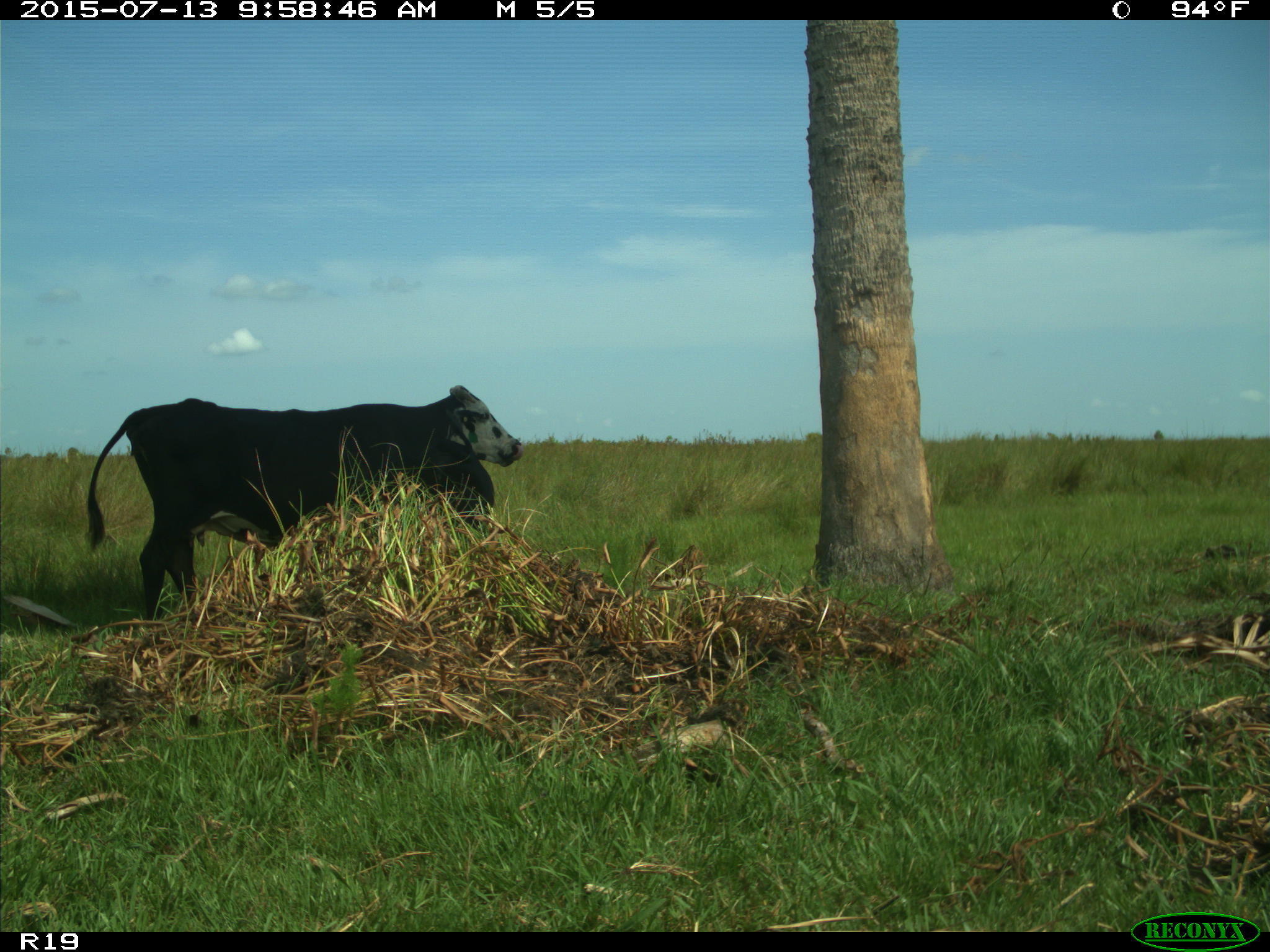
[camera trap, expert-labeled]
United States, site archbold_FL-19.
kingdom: Animalia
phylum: Chordata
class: Mammalia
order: Artiodactyla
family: Bovidae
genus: Bos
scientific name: Bos taurus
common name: domestic cow